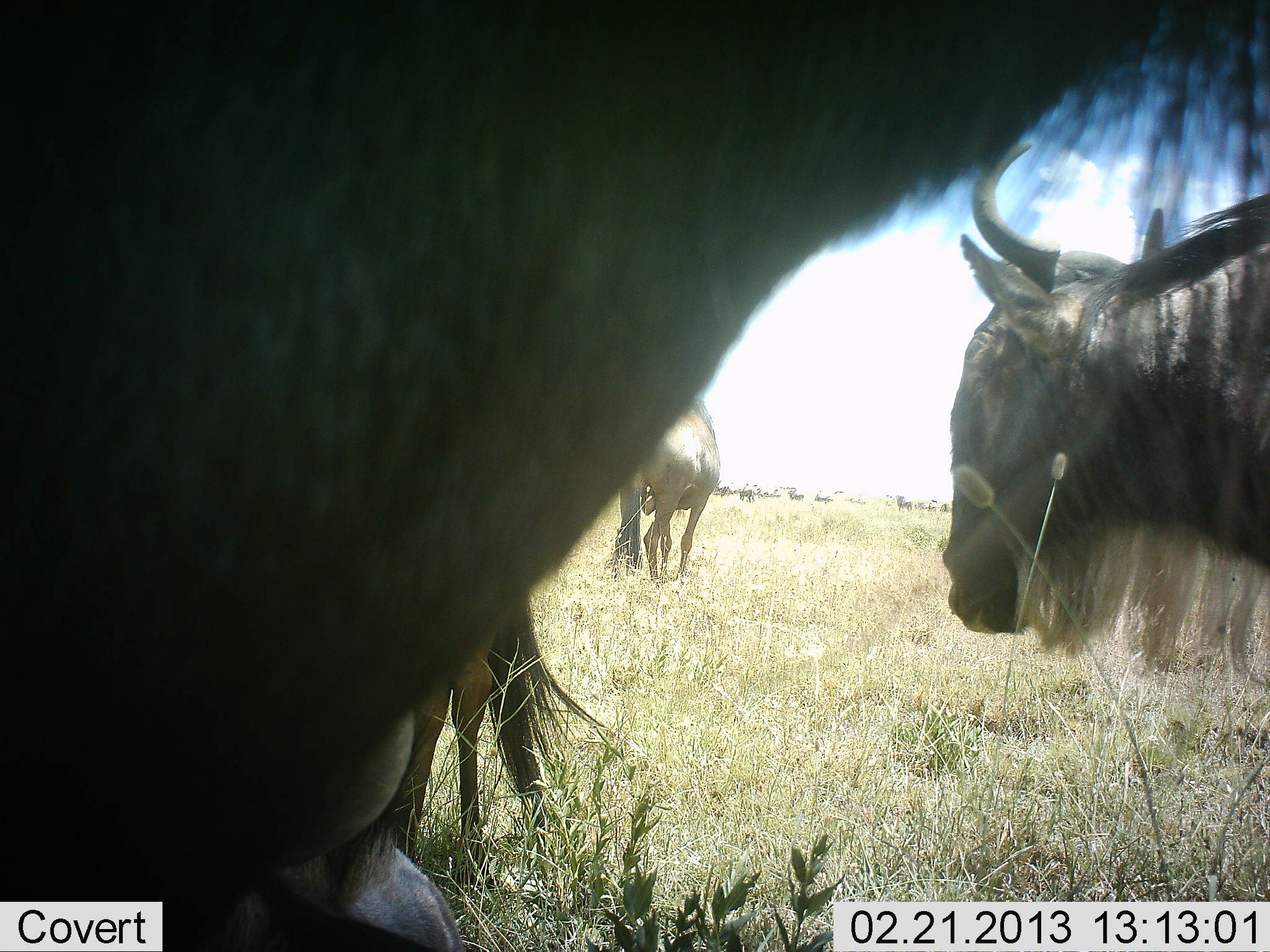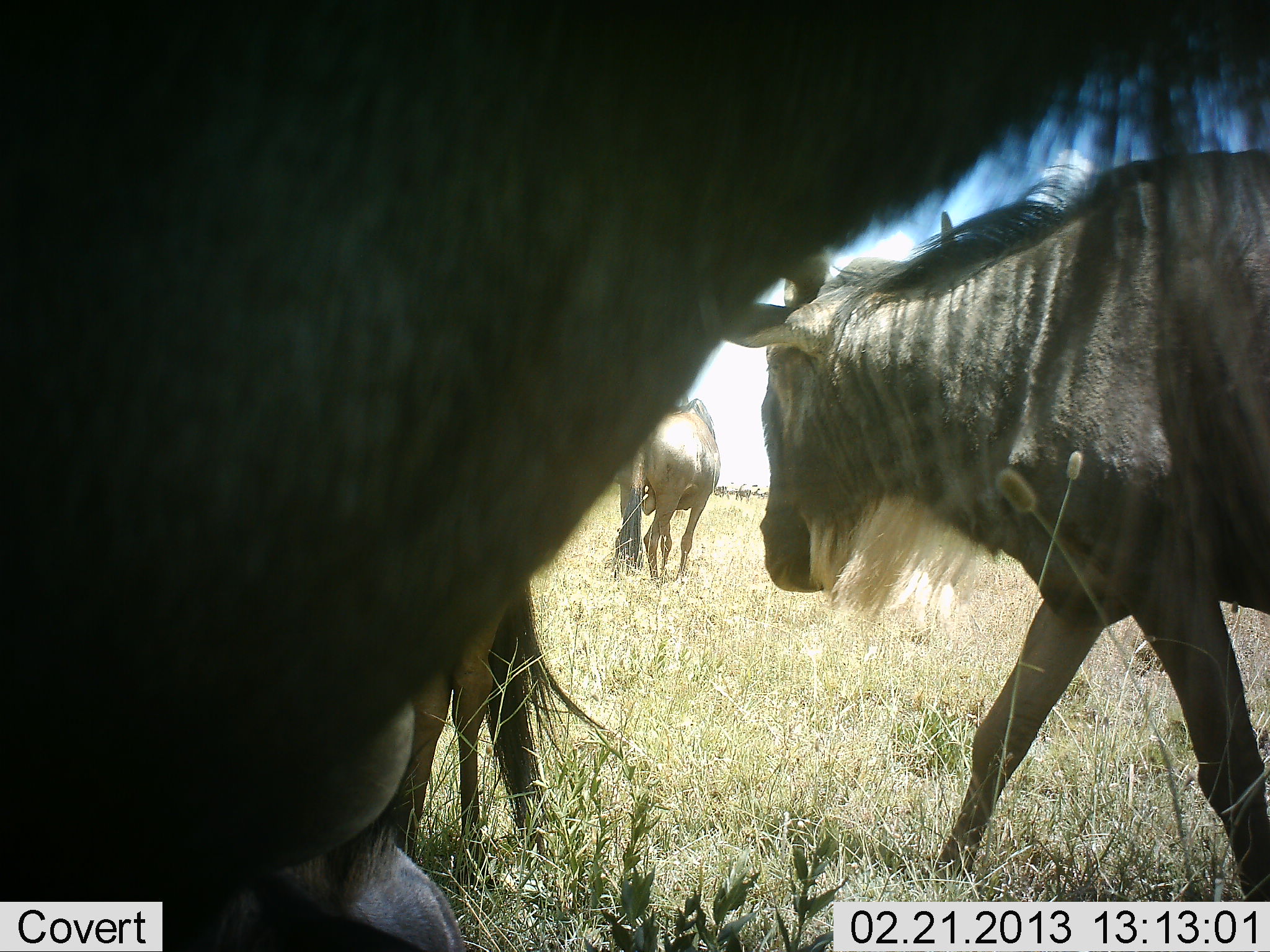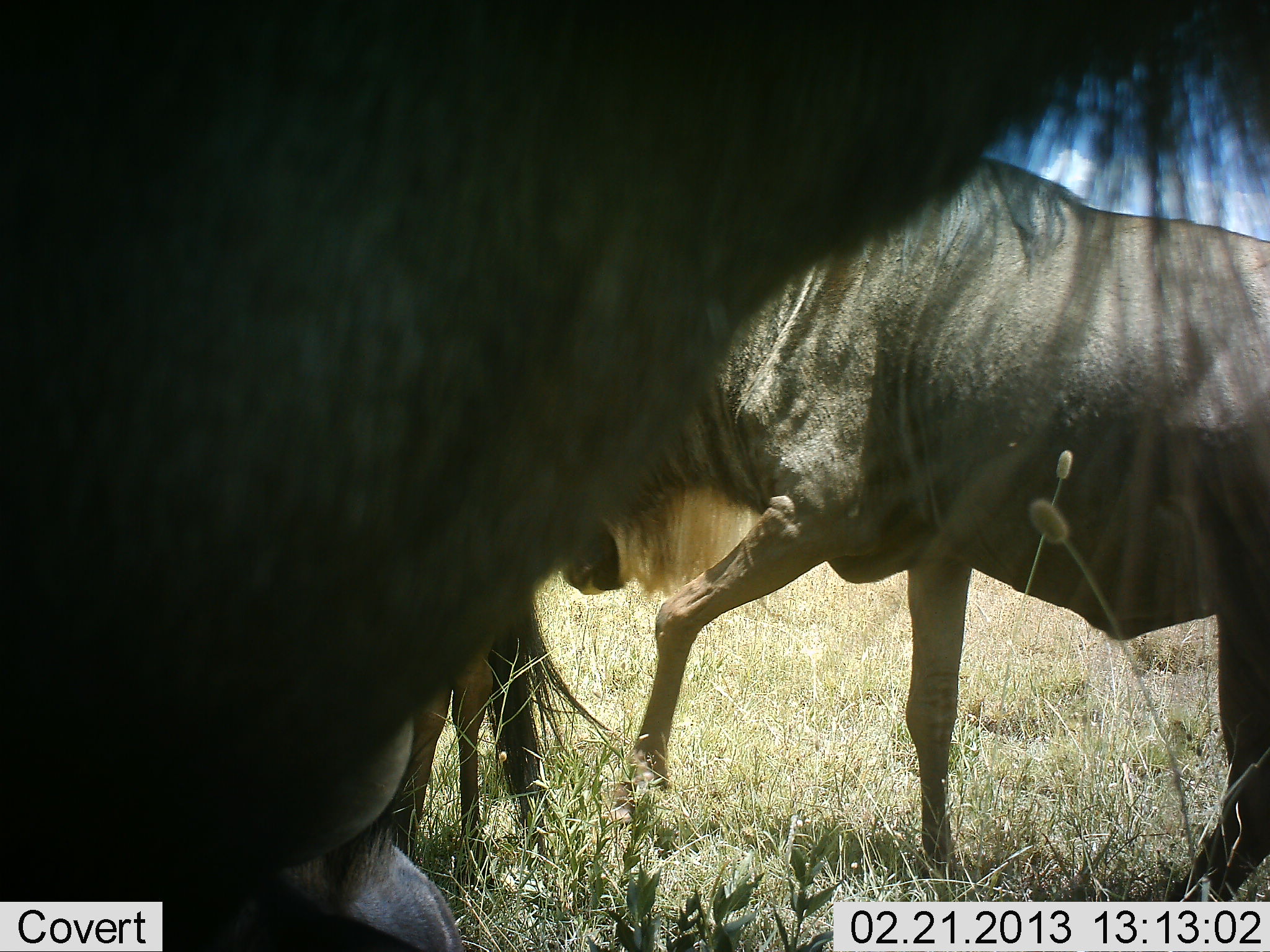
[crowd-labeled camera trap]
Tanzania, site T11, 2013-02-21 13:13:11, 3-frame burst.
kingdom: Animalia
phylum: Chordata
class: Mammalia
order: Artiodactyla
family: Bovidae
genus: Connochaetes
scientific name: Connochaetes taurinus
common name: blue wildebeest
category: wildebeest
Wildebeest (blue wildebeest) (Connochaetes taurinus), count 4. Behavior (volunteer vote fractions): standing 55%, resting 13%, moving 81%, interacting 3%. Young present (vote fraction): 13%. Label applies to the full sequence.